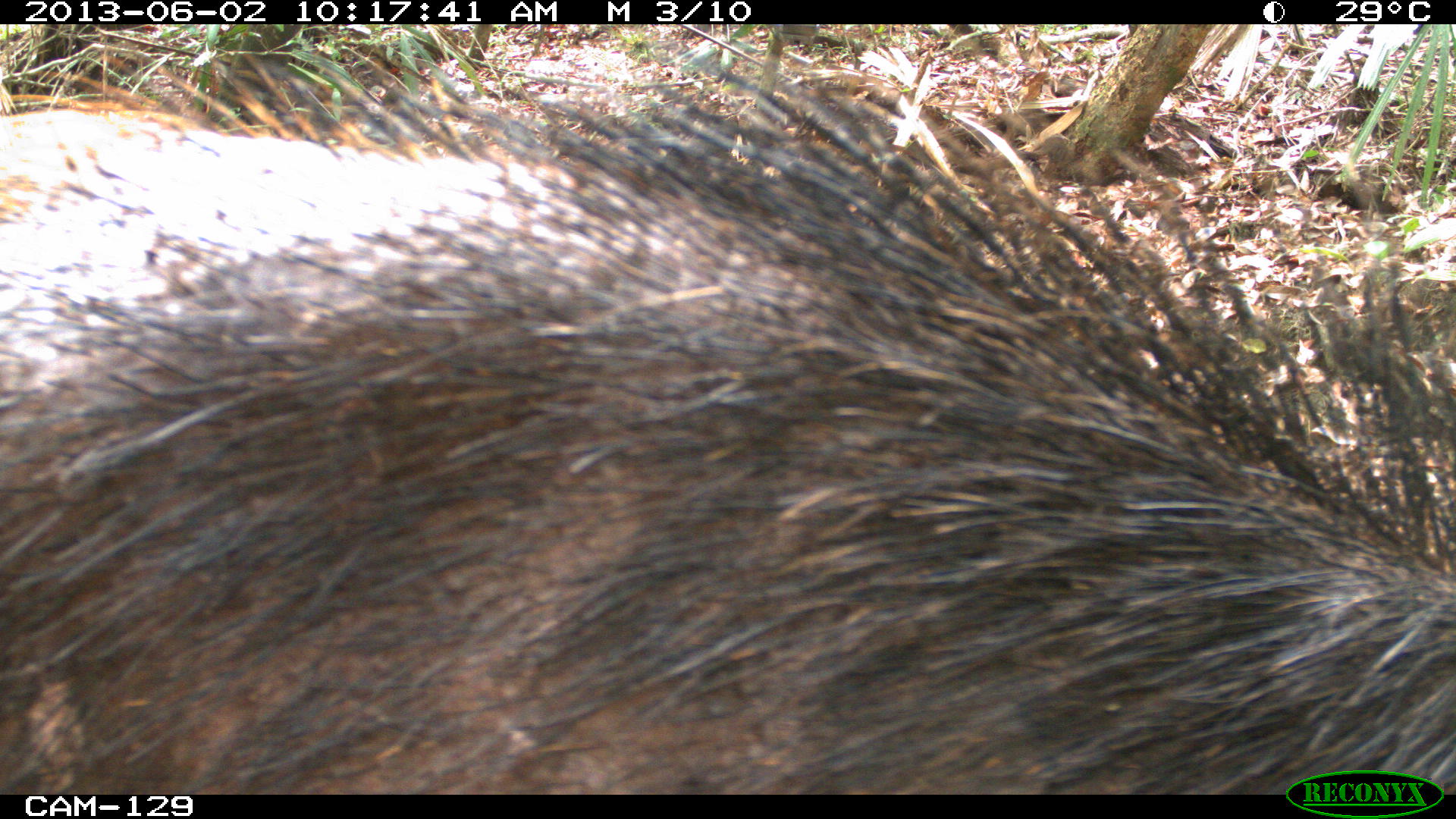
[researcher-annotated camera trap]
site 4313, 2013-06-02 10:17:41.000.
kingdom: Animalia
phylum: Chordata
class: Mammalia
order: Artiodactyla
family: Tayassuidae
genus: Tayassu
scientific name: Tayassu pecari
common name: white-lipped peccary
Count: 2.